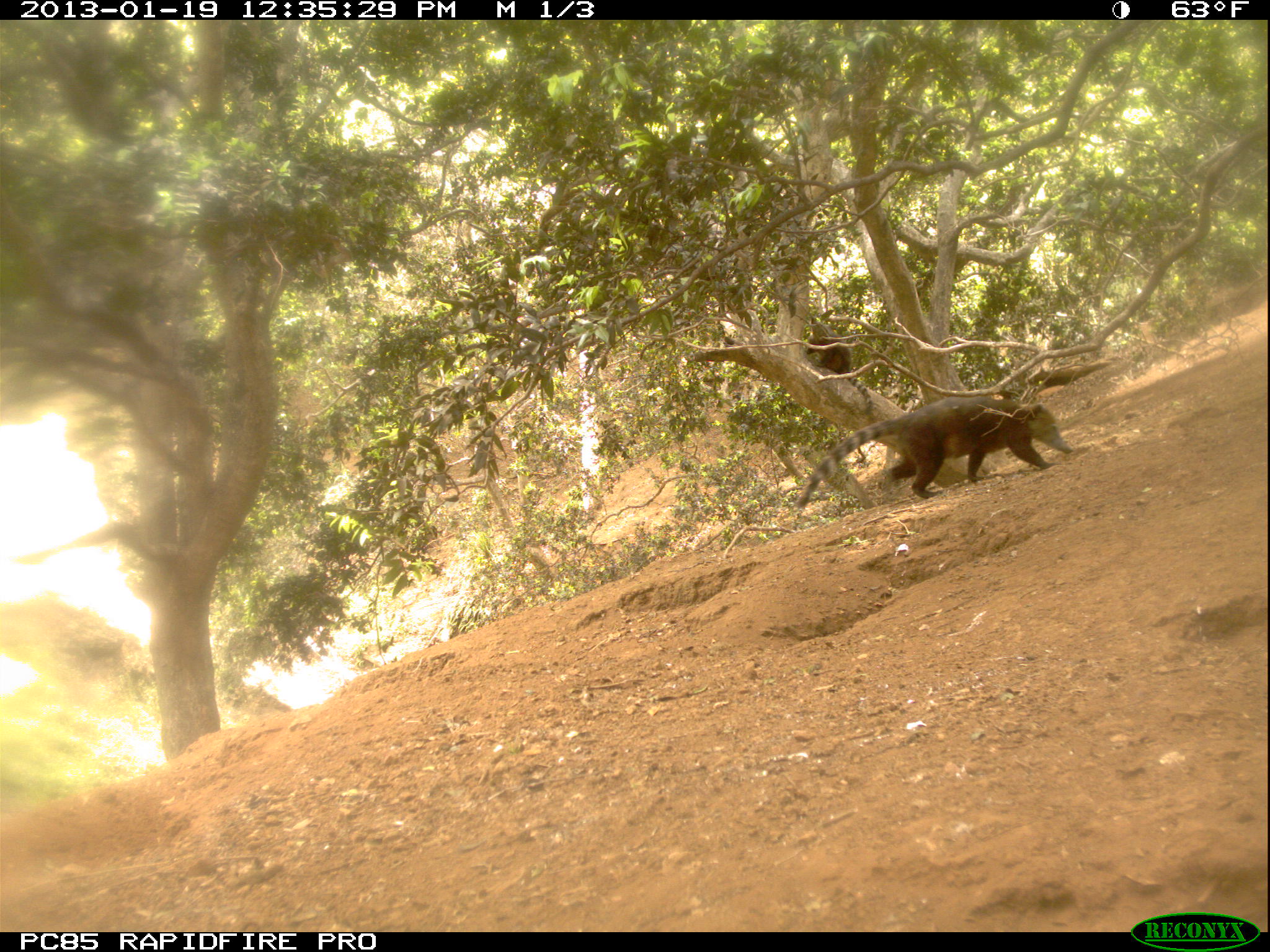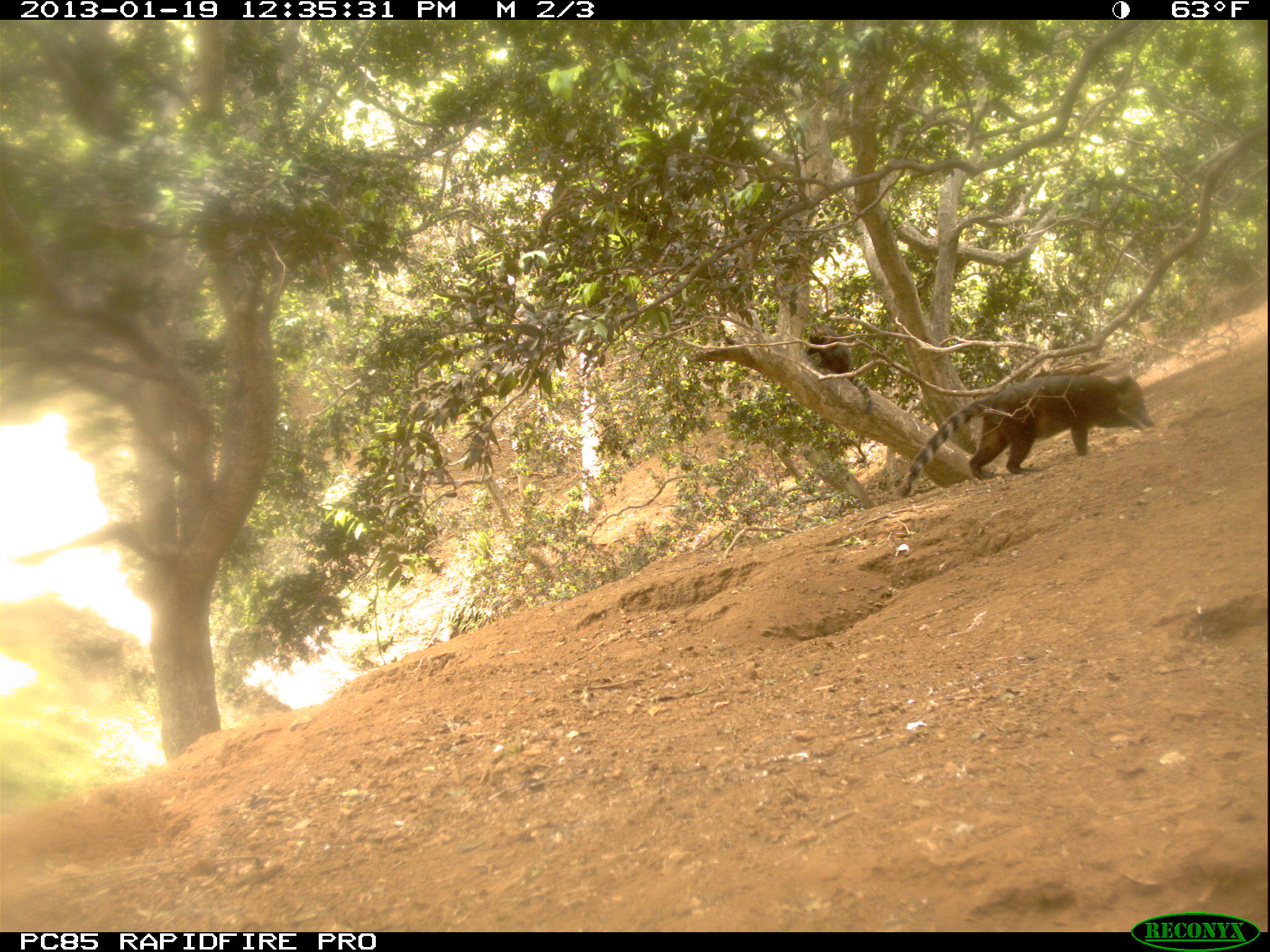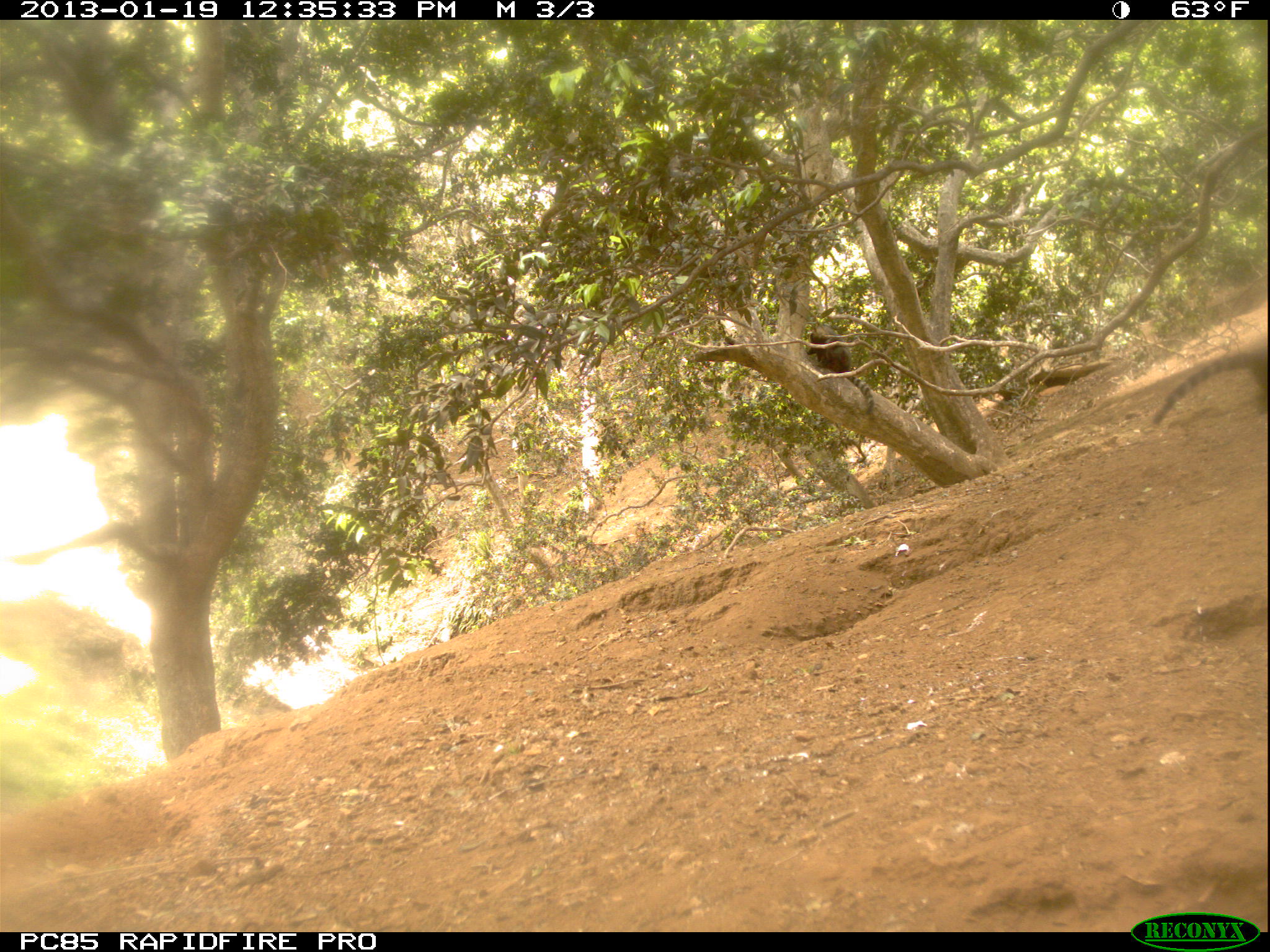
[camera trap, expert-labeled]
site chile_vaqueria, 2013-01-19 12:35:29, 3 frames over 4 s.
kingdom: Animalia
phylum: Chordata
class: Mammalia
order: Carnivora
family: Procyonidae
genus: Nasua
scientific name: Nasua nasua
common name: coati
Coati (Nasua nasua).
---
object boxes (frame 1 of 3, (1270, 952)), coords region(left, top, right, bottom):
coati: region(794, 392, 1069, 507); region(802, 333, 890, 422)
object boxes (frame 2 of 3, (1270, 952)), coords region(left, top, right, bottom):
coati: region(889, 361, 1153, 492); region(804, 325, 878, 420)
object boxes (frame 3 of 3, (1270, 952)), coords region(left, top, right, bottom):
coati: region(1142, 336, 1270, 428); region(804, 325, 878, 414)